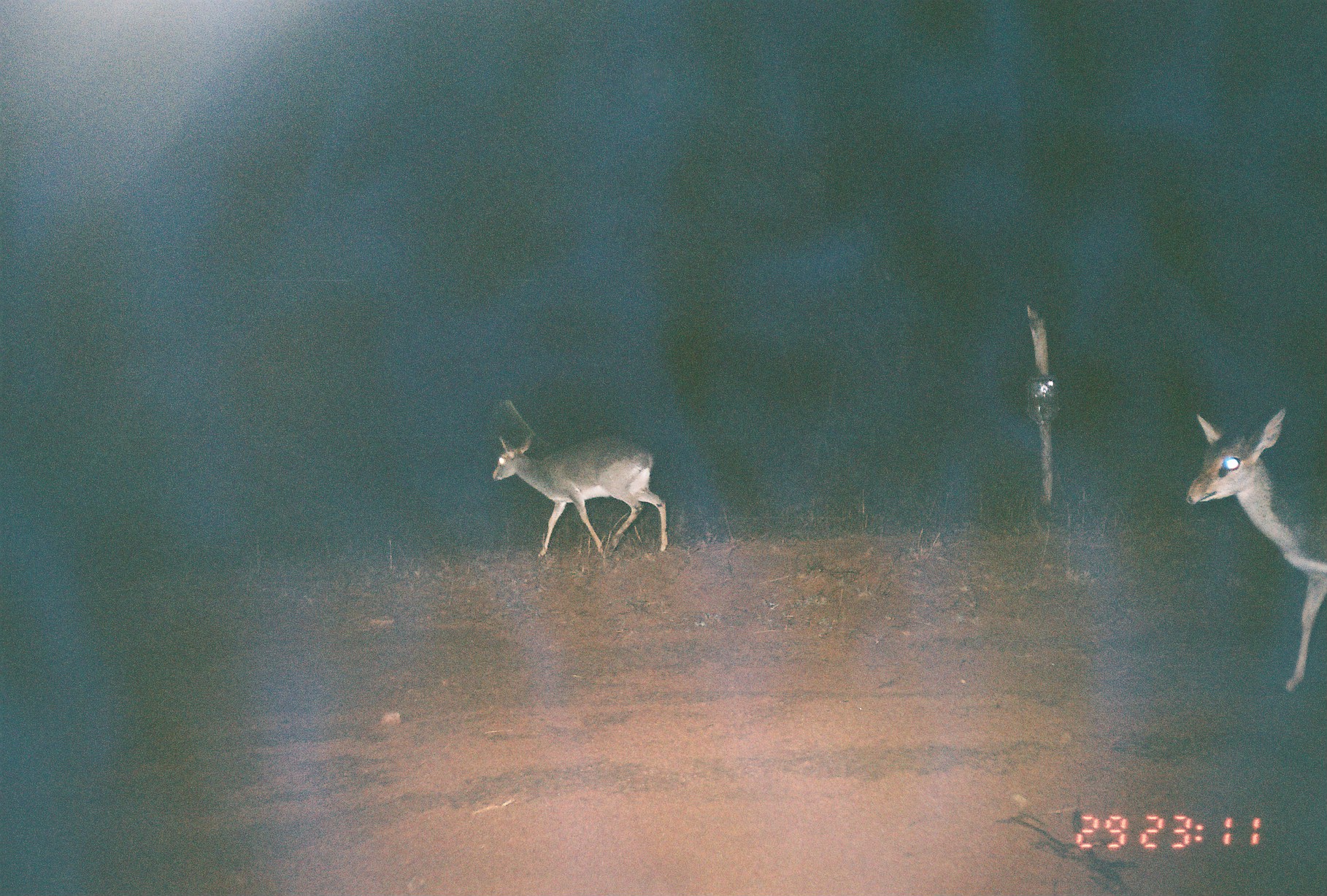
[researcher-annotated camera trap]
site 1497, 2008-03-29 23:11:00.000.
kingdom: Animalia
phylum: Chordata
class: Mammalia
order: Artiodactyla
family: Bovidae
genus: Madoqua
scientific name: Madoqua guentheri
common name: günther's dik-dik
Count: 2.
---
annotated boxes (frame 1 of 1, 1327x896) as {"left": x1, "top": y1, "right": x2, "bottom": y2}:
madoqua guentheri: {"left": 1183, "top": 403, "right": 1321, "bottom": 693}; {"left": 492, "top": 431, "right": 668, "bottom": 558}